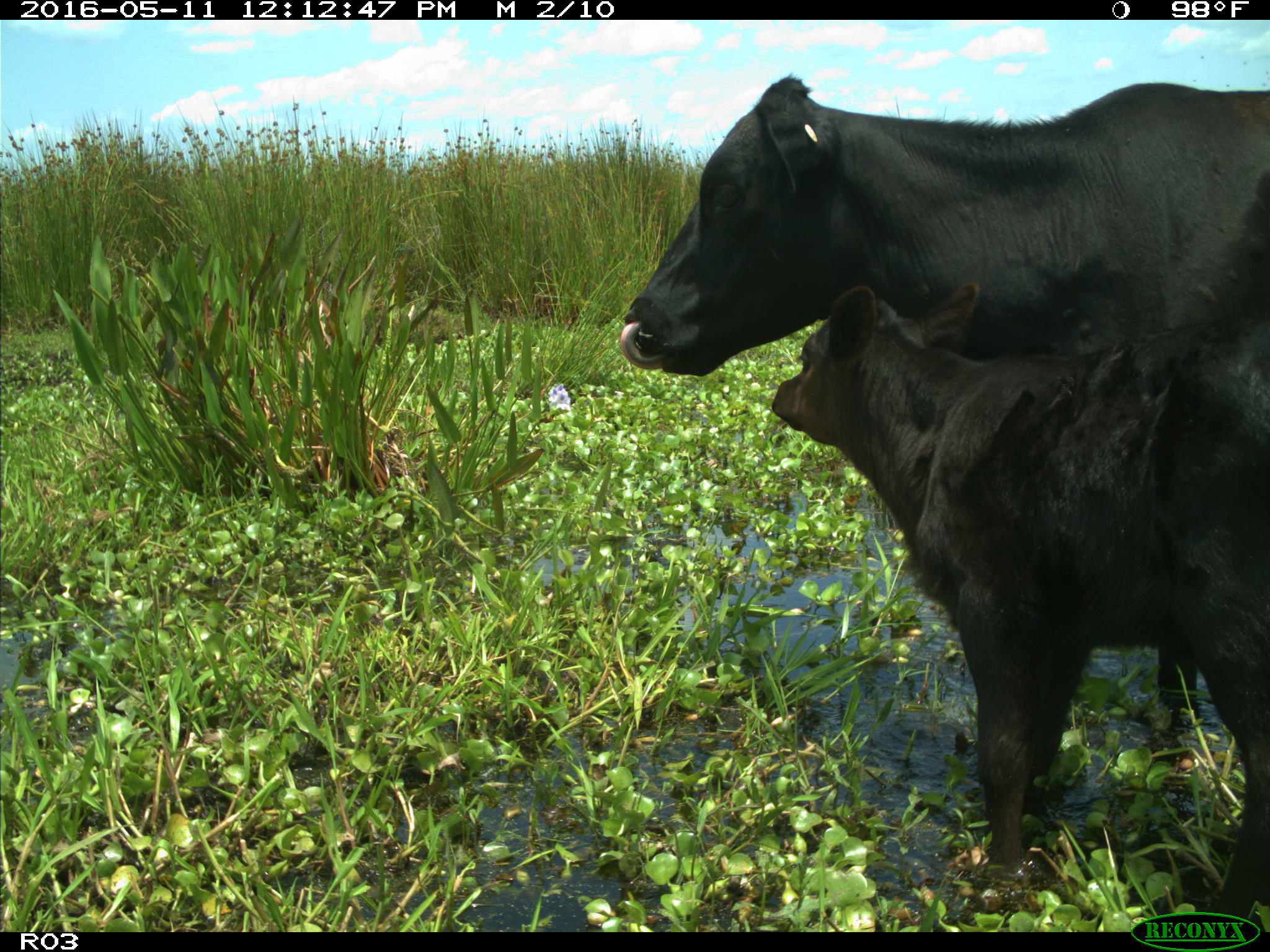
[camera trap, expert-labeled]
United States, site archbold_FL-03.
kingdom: Animalia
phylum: Chordata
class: Mammalia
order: Artiodactyla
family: Bovidae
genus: Bos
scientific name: Bos taurus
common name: domestic cow